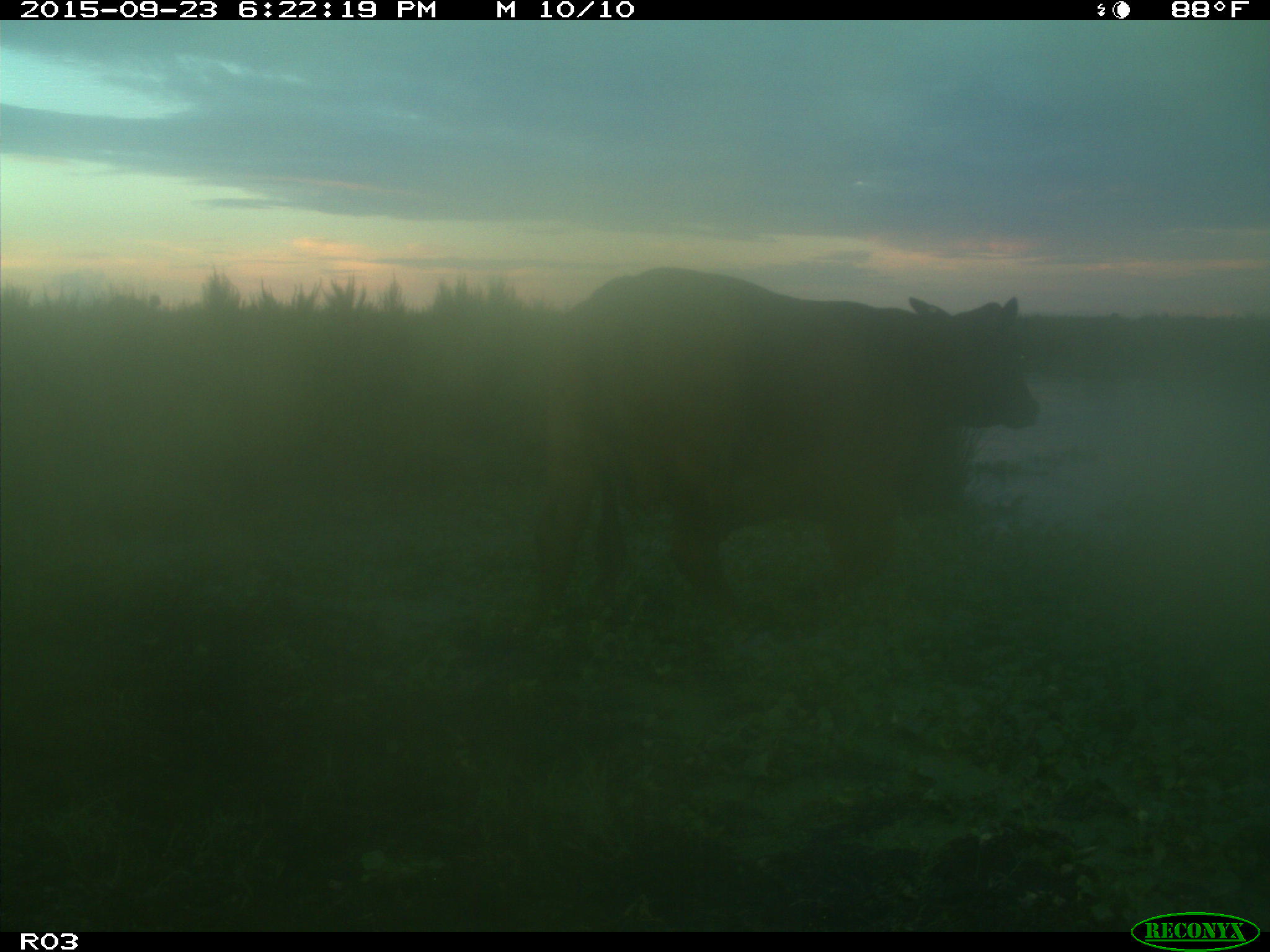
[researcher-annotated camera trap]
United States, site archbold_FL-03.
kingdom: Animalia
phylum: Chordata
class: Mammalia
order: Artiodactyla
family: Bovidae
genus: Bos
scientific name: Bos taurus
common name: domestic cow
Bos taurus (domestic cow).